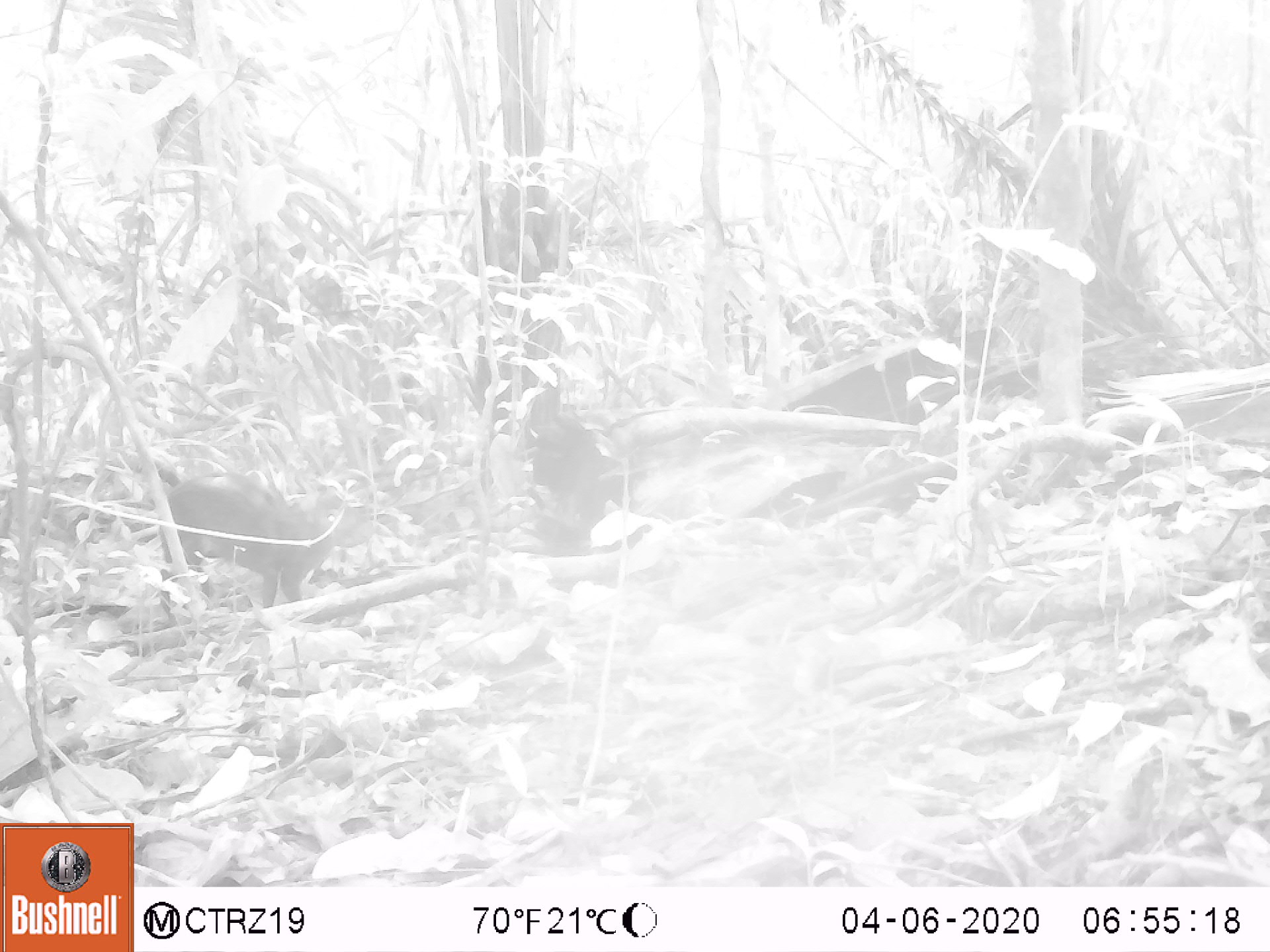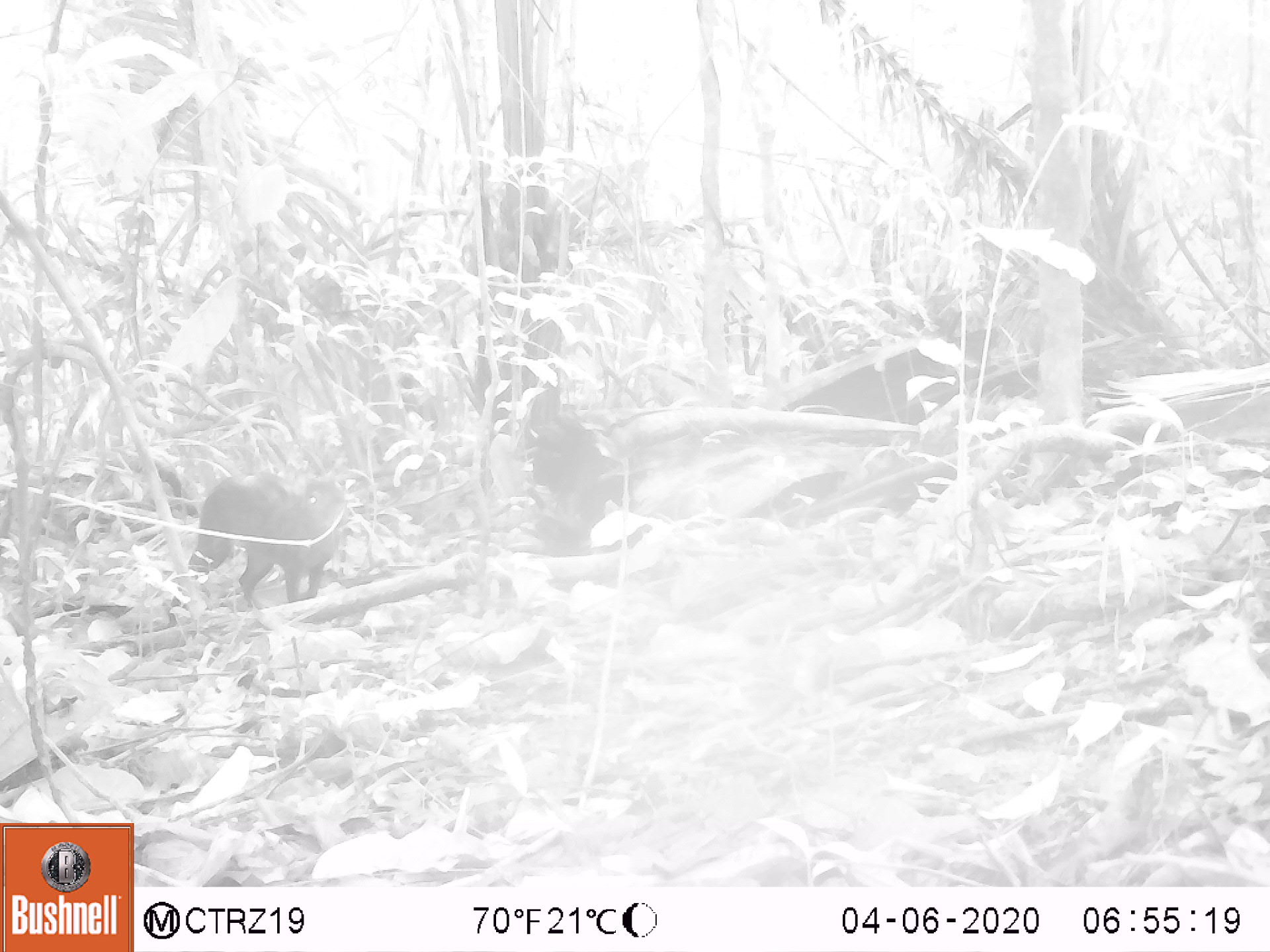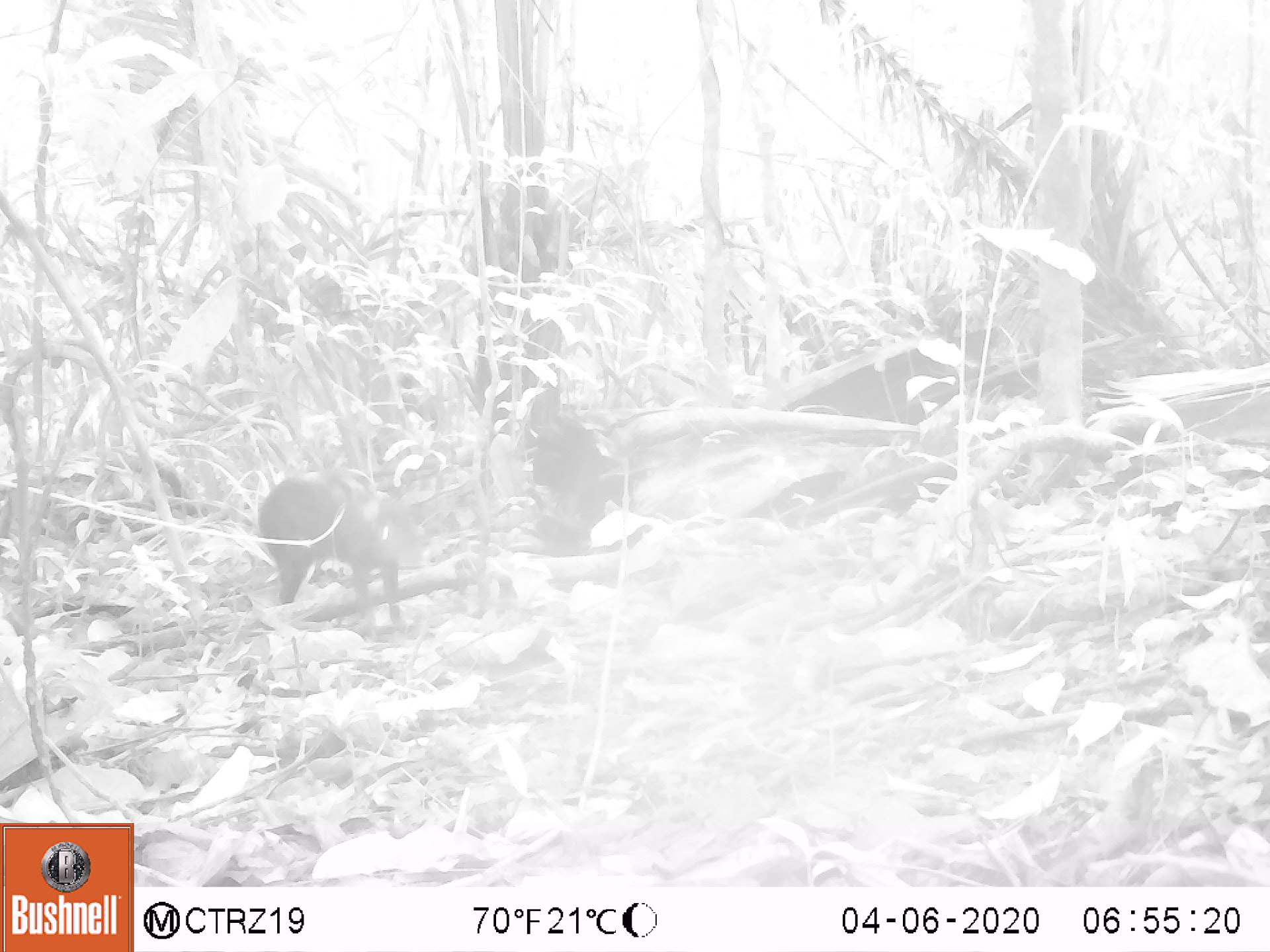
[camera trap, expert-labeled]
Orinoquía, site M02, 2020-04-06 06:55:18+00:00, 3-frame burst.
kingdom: Animalia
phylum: Chordata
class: Mammalia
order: Rodentia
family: Dasyproctidae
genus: Dasyprocta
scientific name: Dasyprocta fuliginosa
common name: black agouti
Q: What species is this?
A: Black agouti (Dasyprocta fuliginosa).